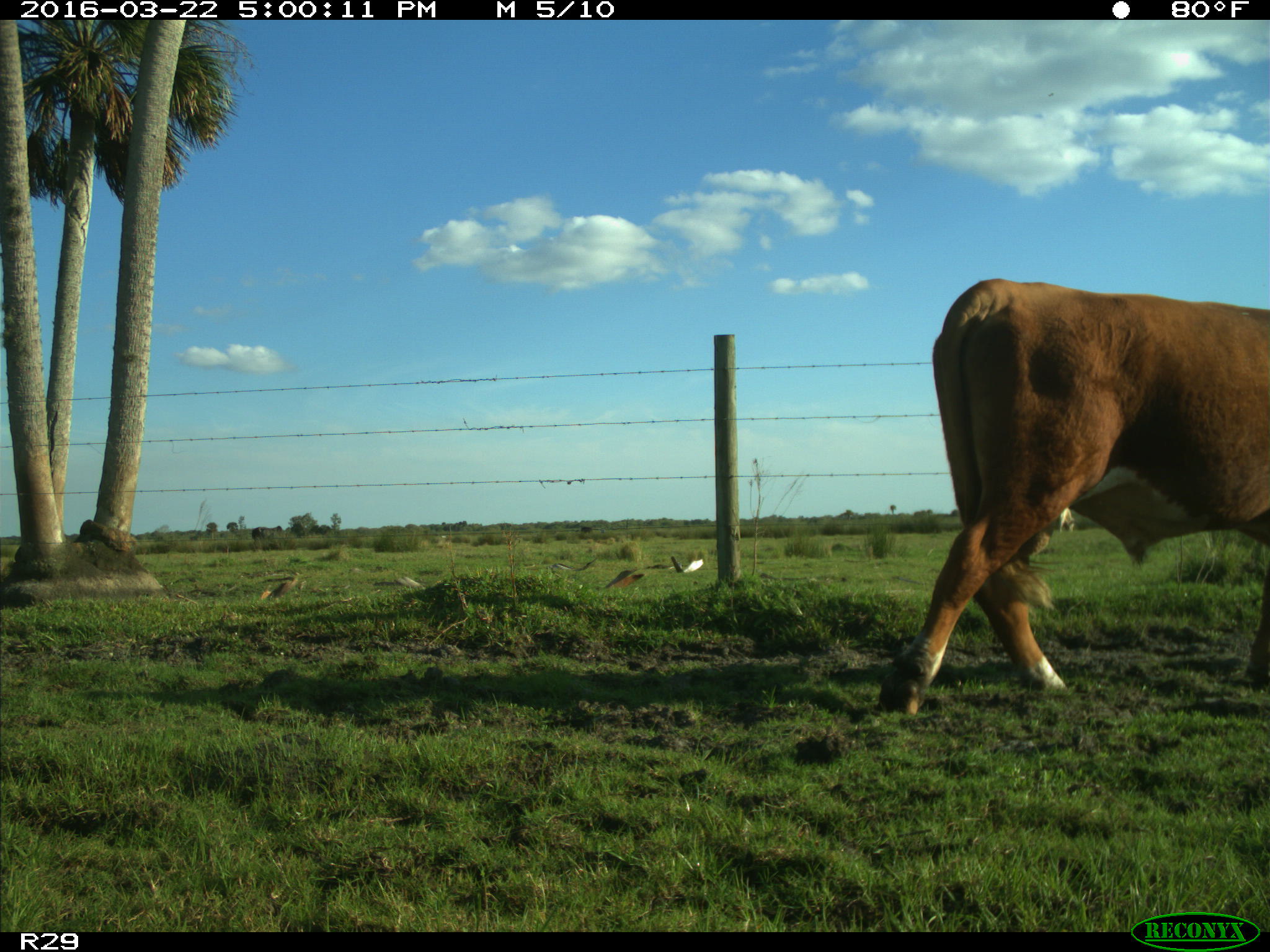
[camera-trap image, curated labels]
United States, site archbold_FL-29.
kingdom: Animalia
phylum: Chordata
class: Mammalia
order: Artiodactyla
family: Bovidae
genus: Bos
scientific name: Bos taurus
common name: domestic cow